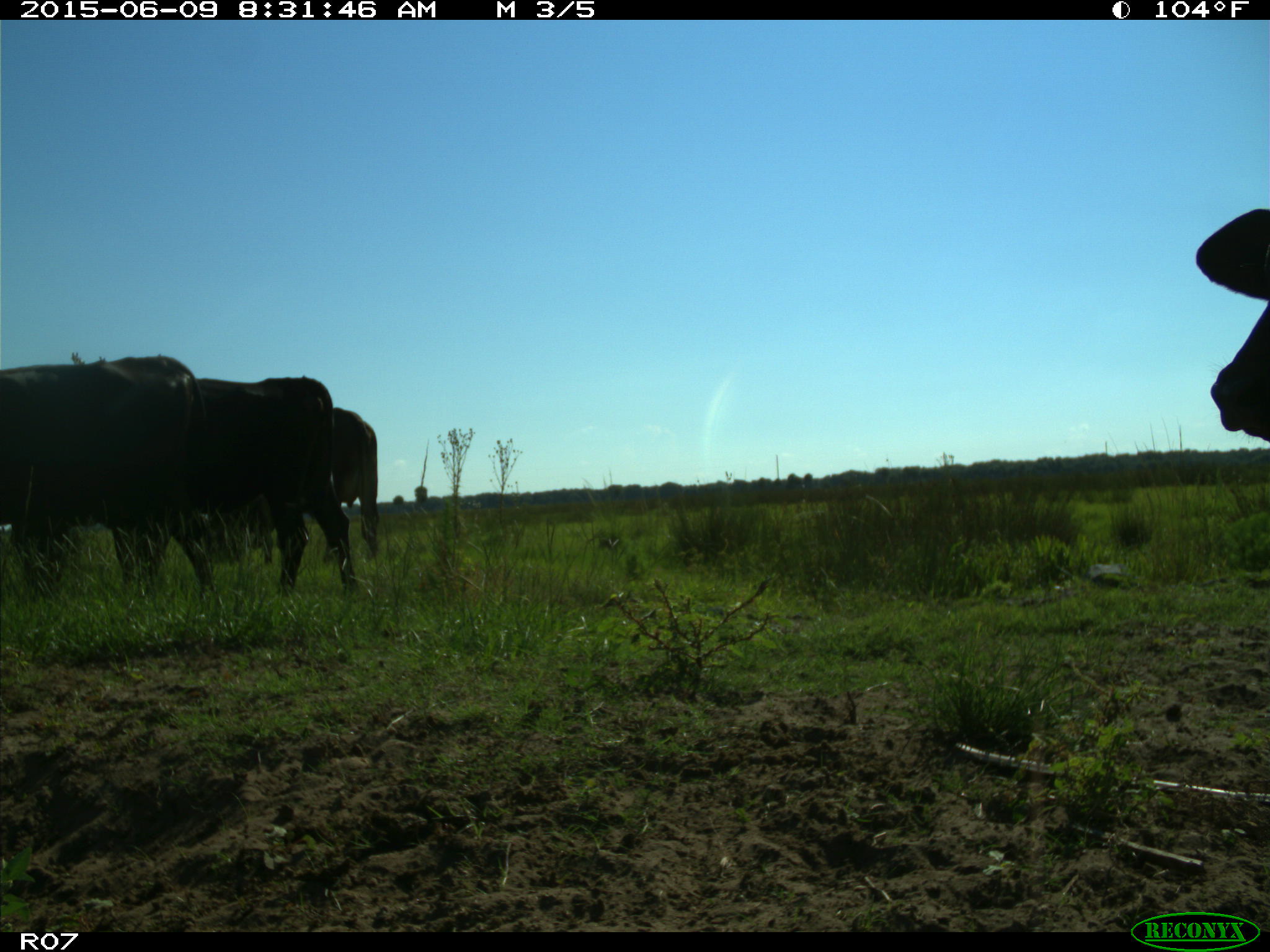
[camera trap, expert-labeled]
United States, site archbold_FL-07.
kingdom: Animalia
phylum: Chordata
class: Mammalia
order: Artiodactyla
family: Bovidae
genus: Bos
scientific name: Bos taurus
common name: domestic cow